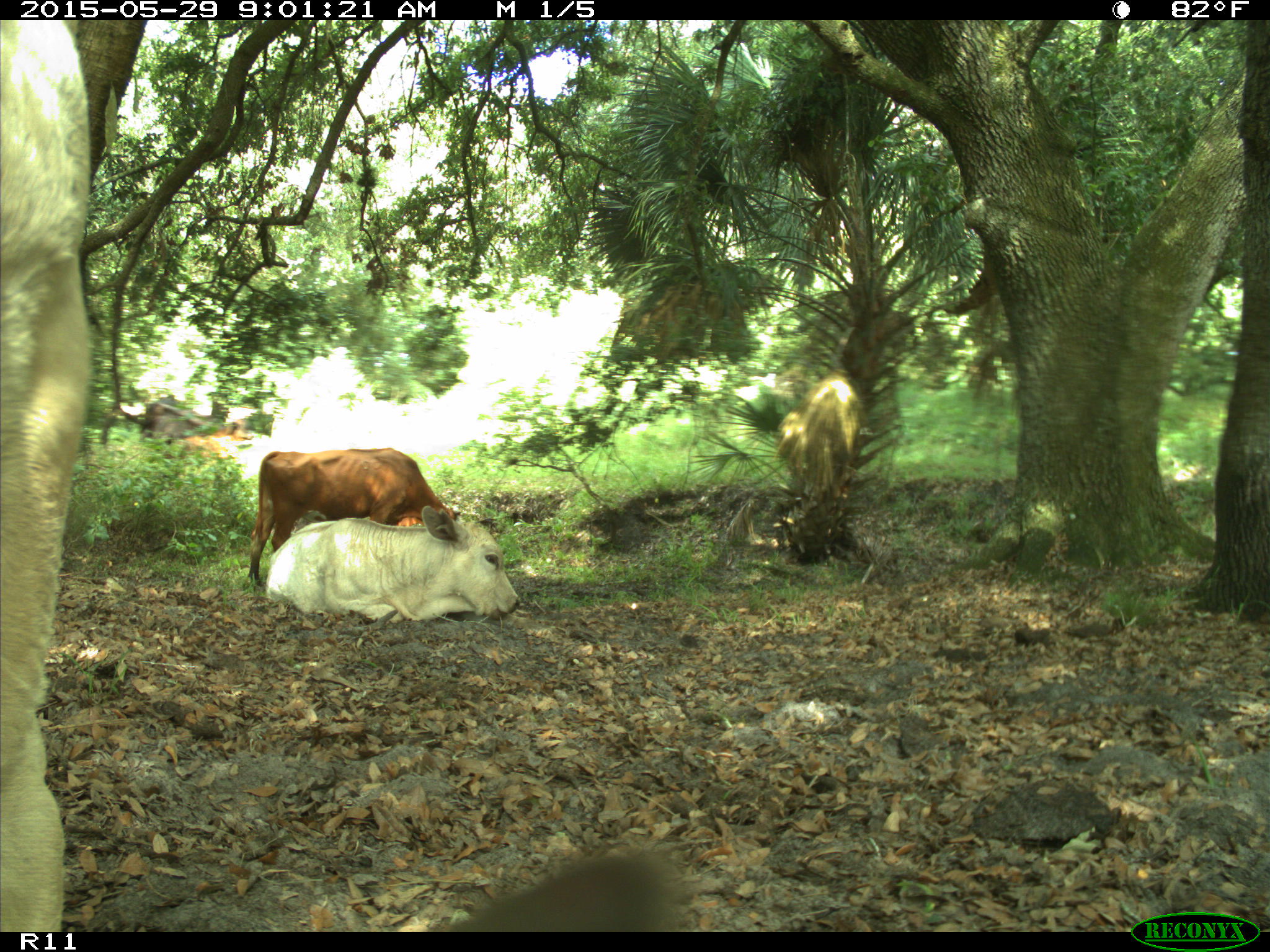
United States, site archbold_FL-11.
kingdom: Animalia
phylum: Chordata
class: Mammalia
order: Artiodactyla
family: Bovidae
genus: Bos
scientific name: Bos taurus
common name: domestic cow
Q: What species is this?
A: Bos taurus (domestic cow).